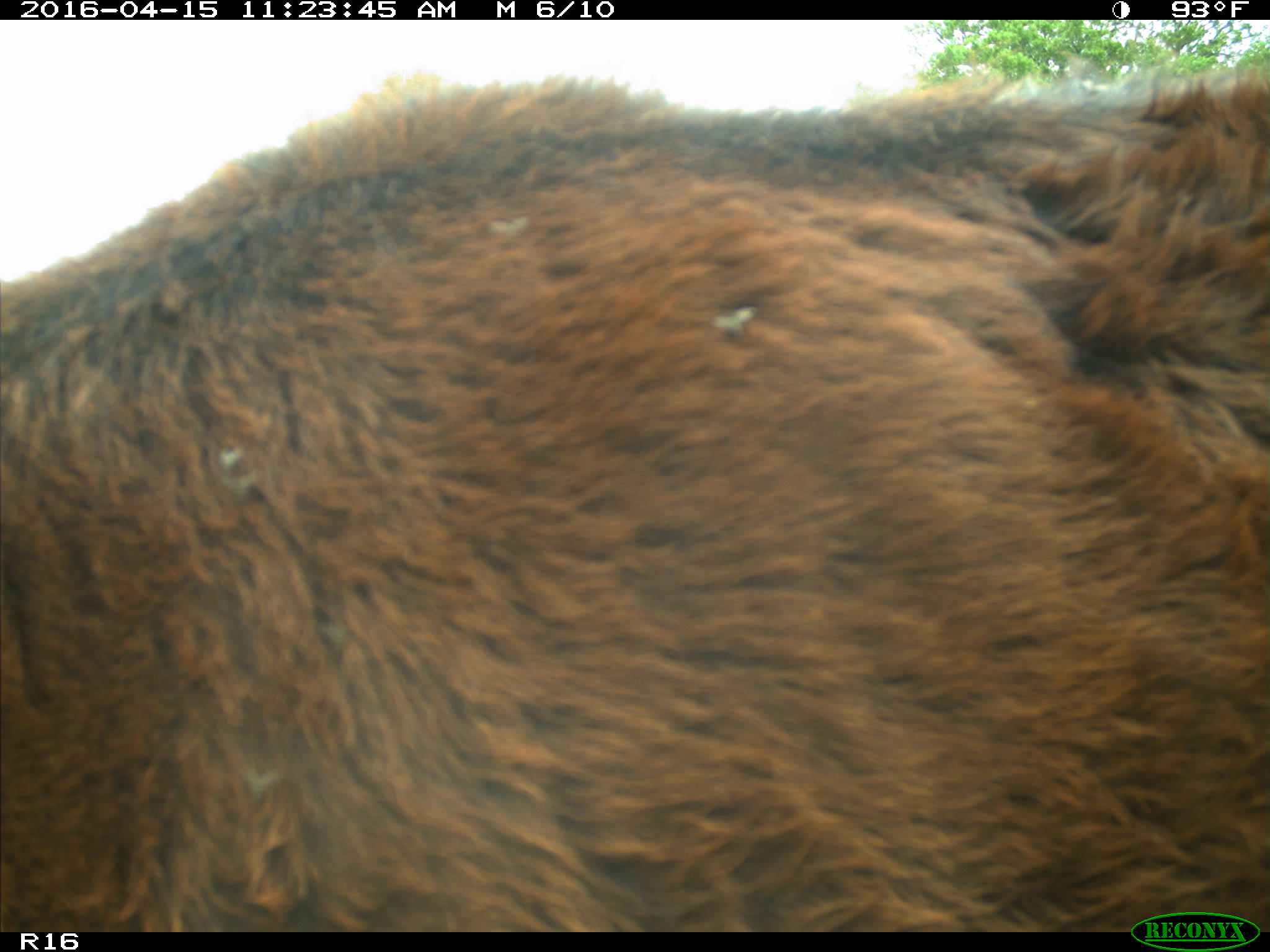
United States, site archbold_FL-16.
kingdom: Animalia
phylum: Chordata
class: Mammalia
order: Artiodactyla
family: Bovidae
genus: Bos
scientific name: Bos taurus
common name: domestic cow